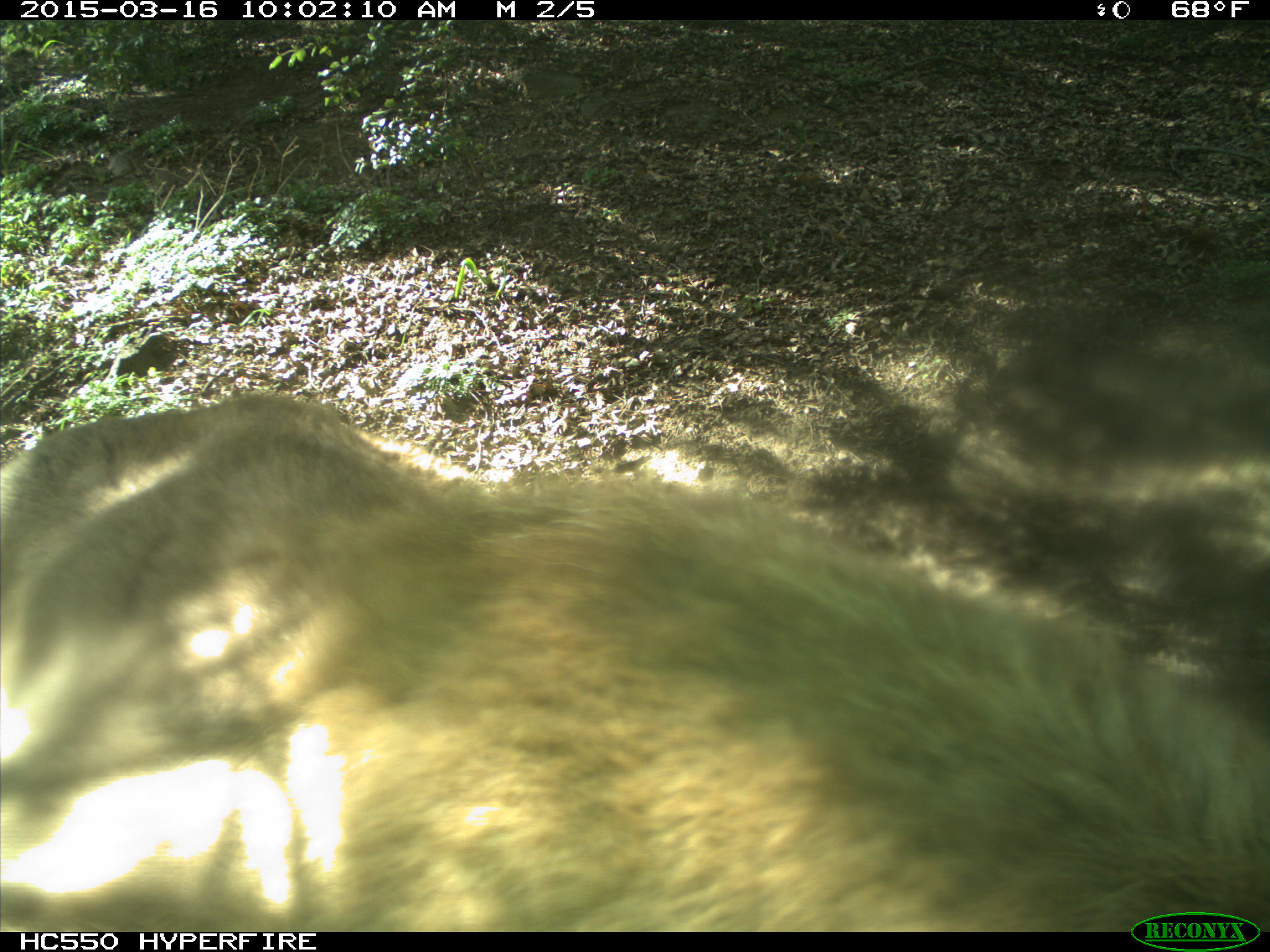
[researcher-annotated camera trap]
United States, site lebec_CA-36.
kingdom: Animalia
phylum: Chordata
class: Mammalia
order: Artiodactyla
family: Cervidae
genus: Cervus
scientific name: Cervus canadensis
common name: elk